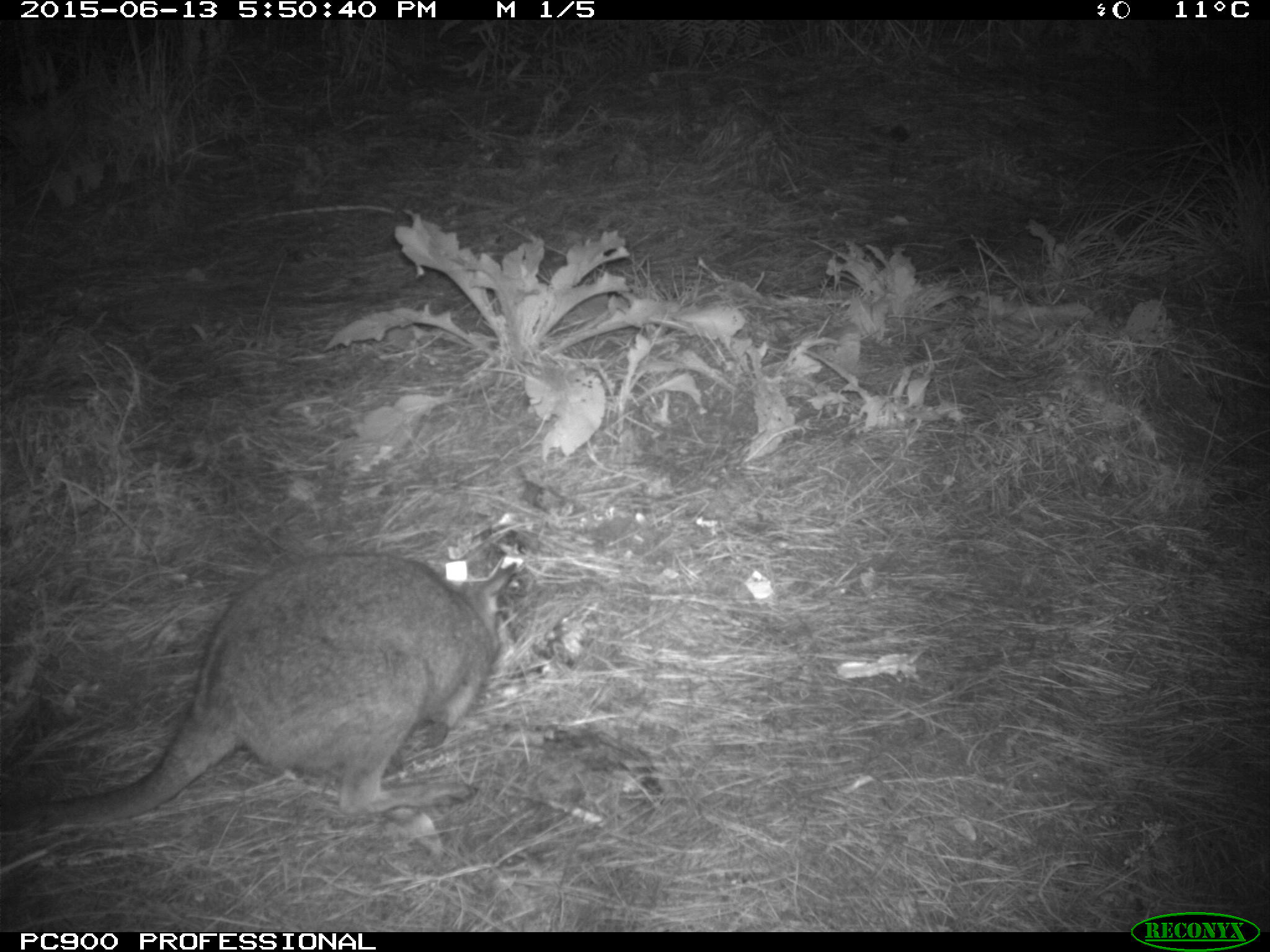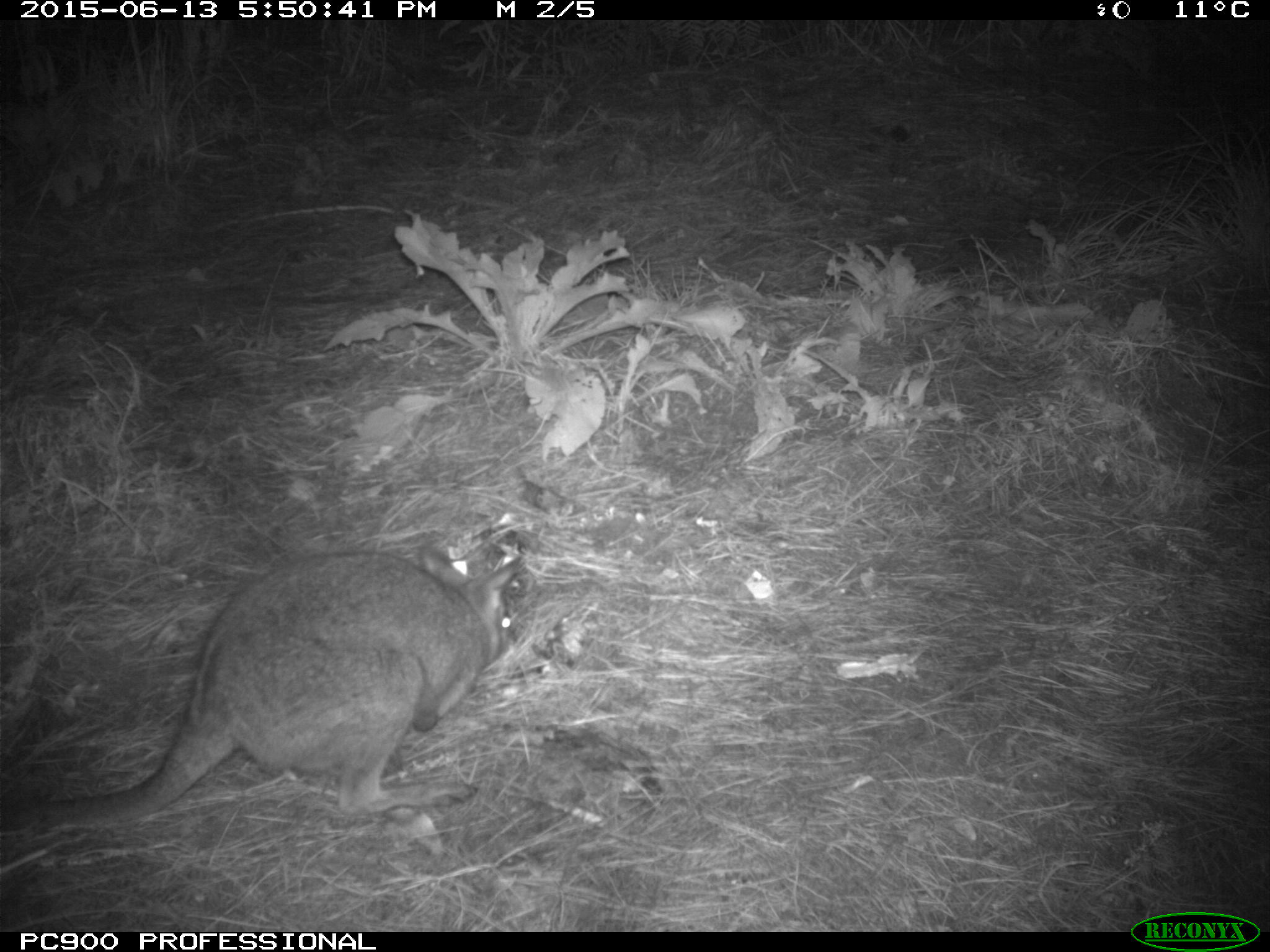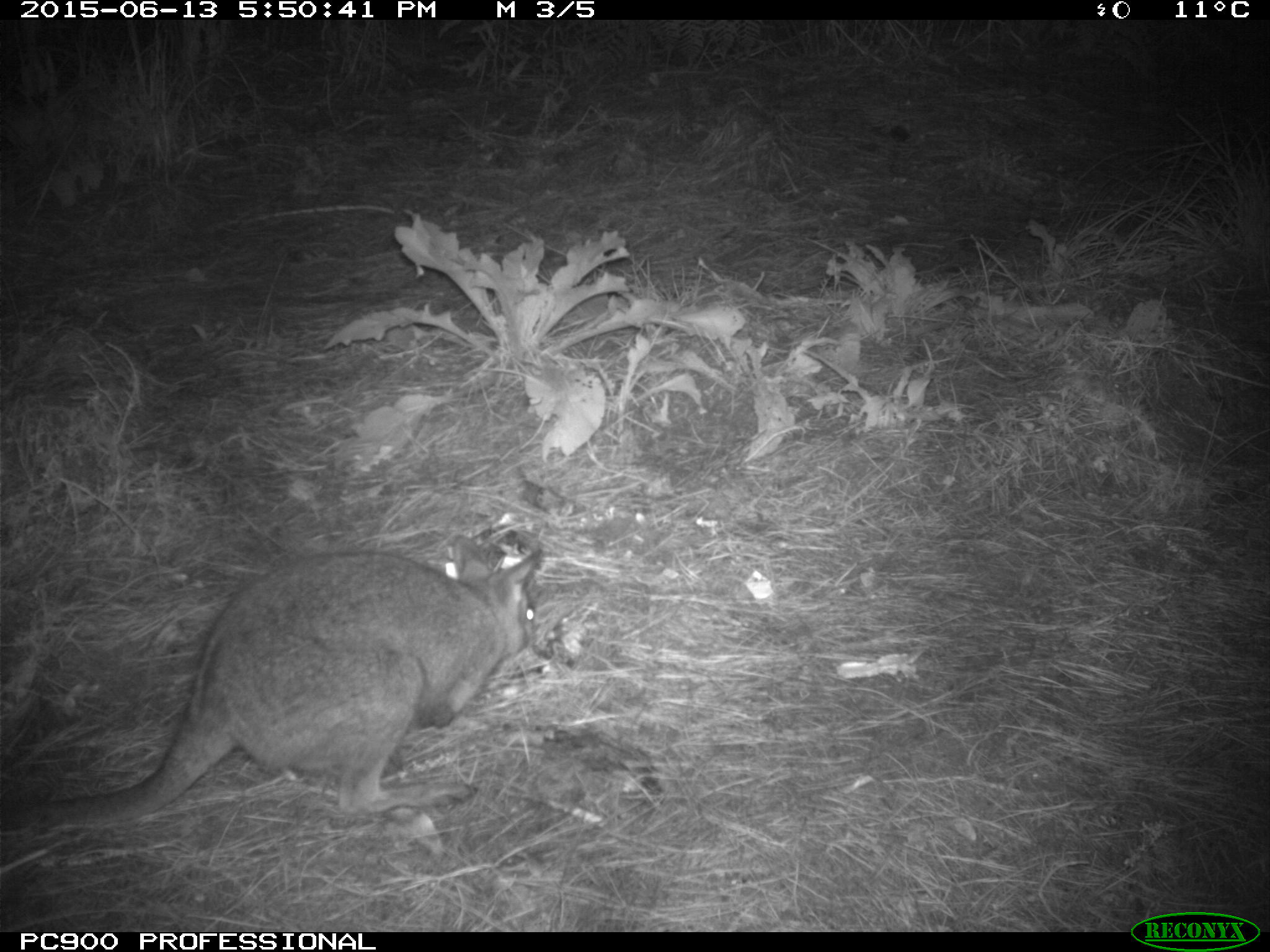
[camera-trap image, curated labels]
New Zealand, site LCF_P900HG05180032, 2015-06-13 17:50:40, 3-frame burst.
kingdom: Animalia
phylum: Chordata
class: Mammalia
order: Diprotodontia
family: Macropodidae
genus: Notamacropus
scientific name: Notamacropus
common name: wallaby